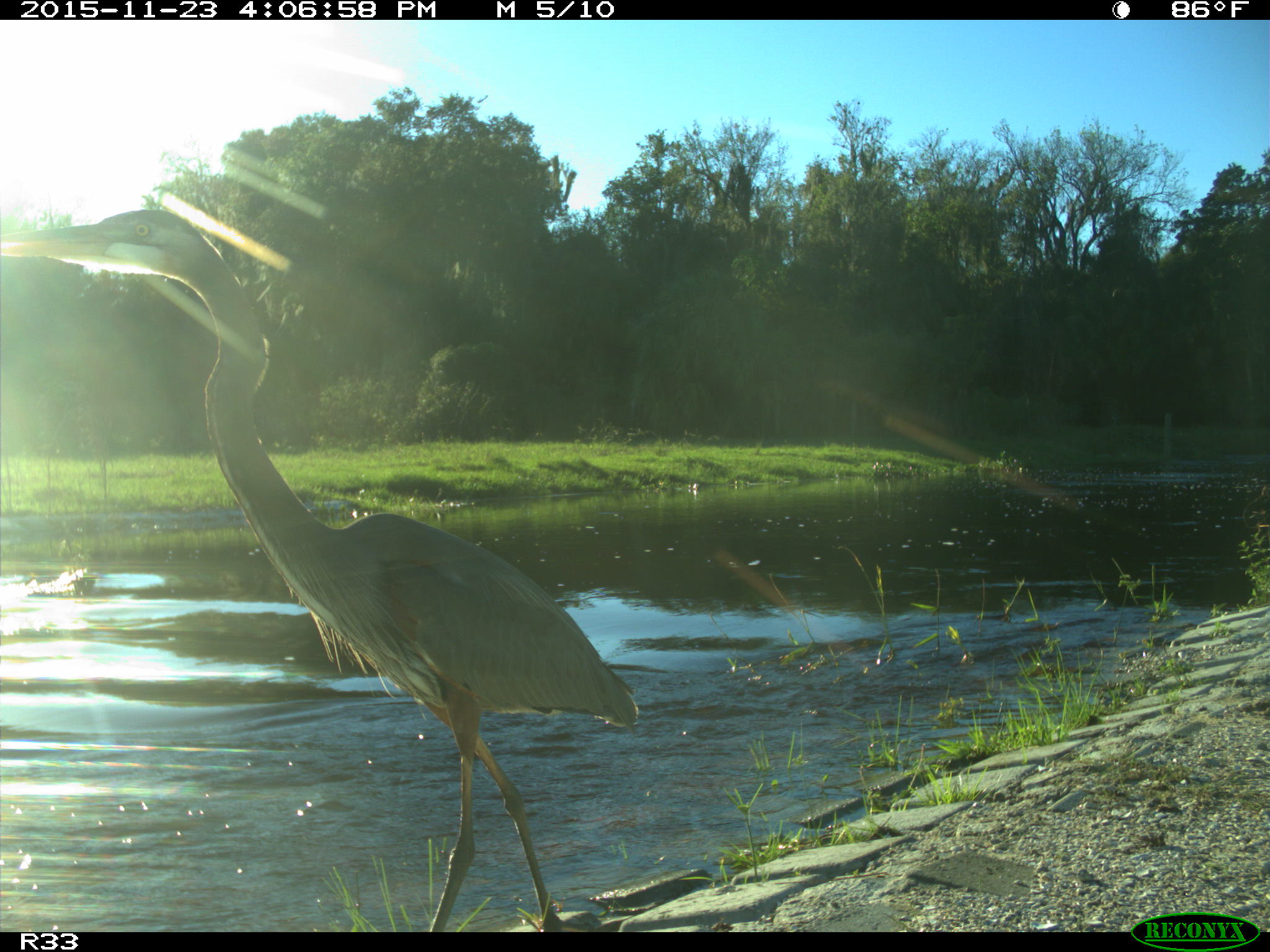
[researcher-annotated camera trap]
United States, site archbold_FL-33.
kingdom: Animalia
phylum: Chordata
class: Aves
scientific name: Aves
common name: birds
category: unidentified bird